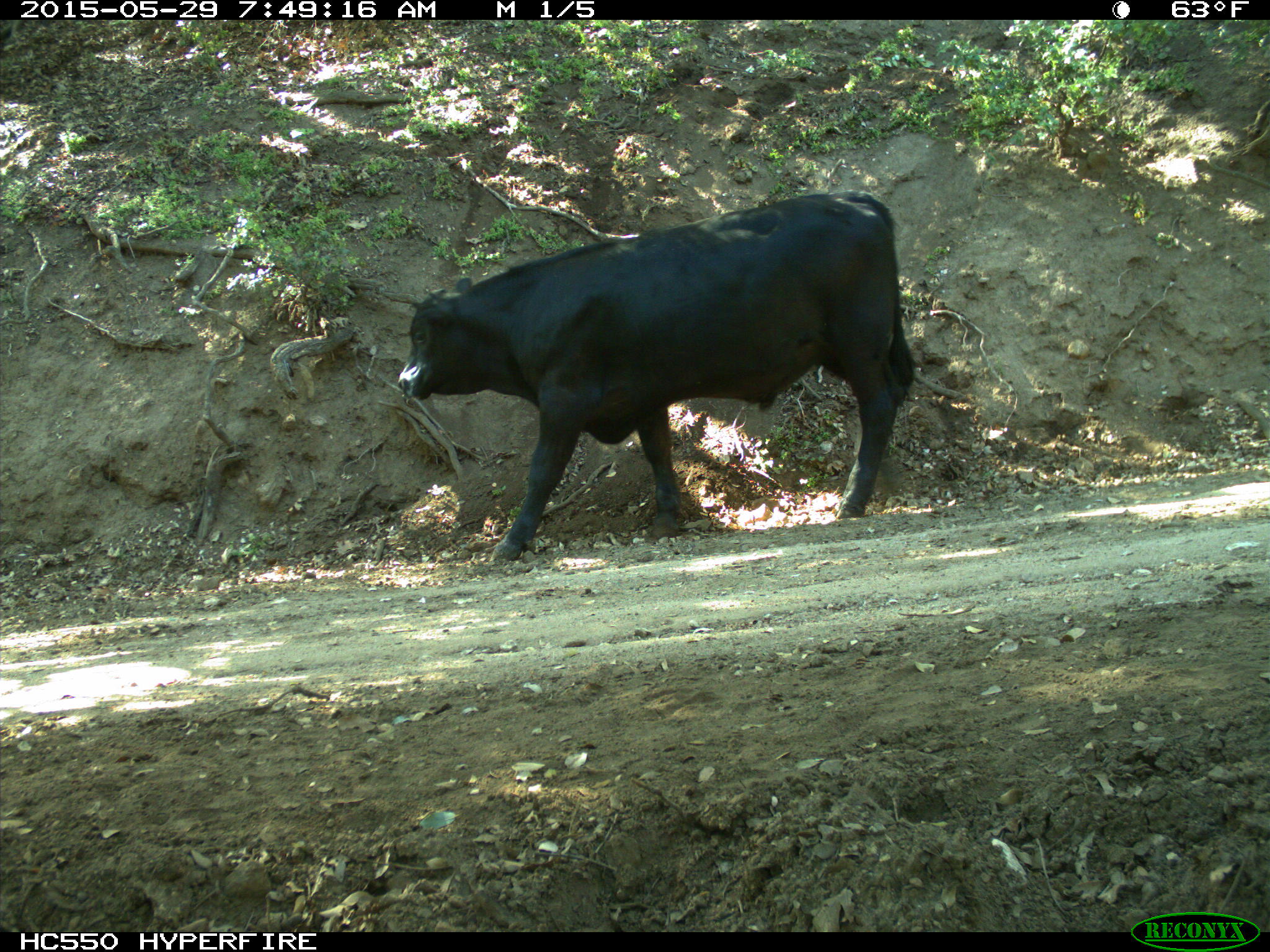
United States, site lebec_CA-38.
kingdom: Animalia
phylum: Chordata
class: Mammalia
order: Artiodactyla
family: Bovidae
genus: Bos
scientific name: Bos taurus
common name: domestic cow